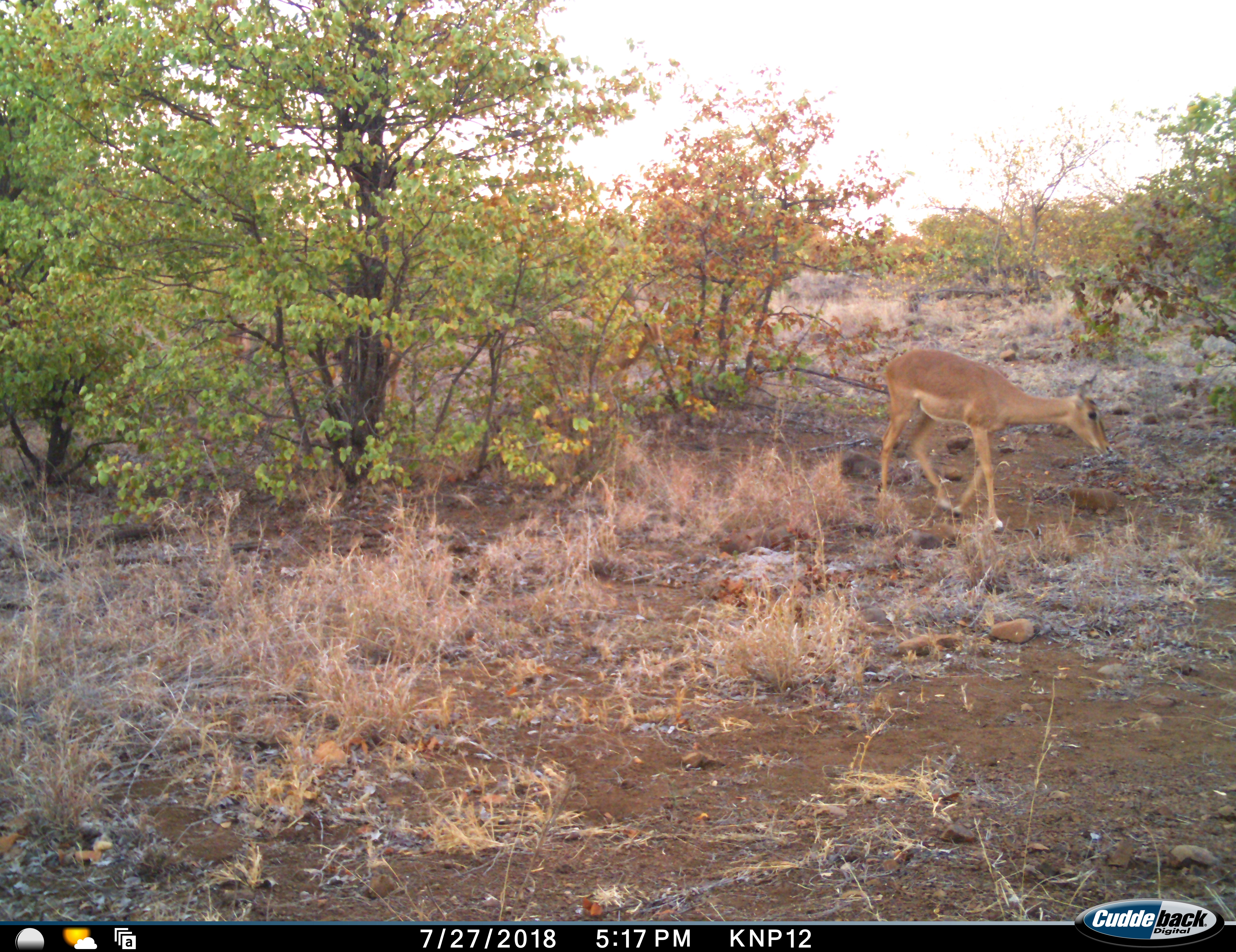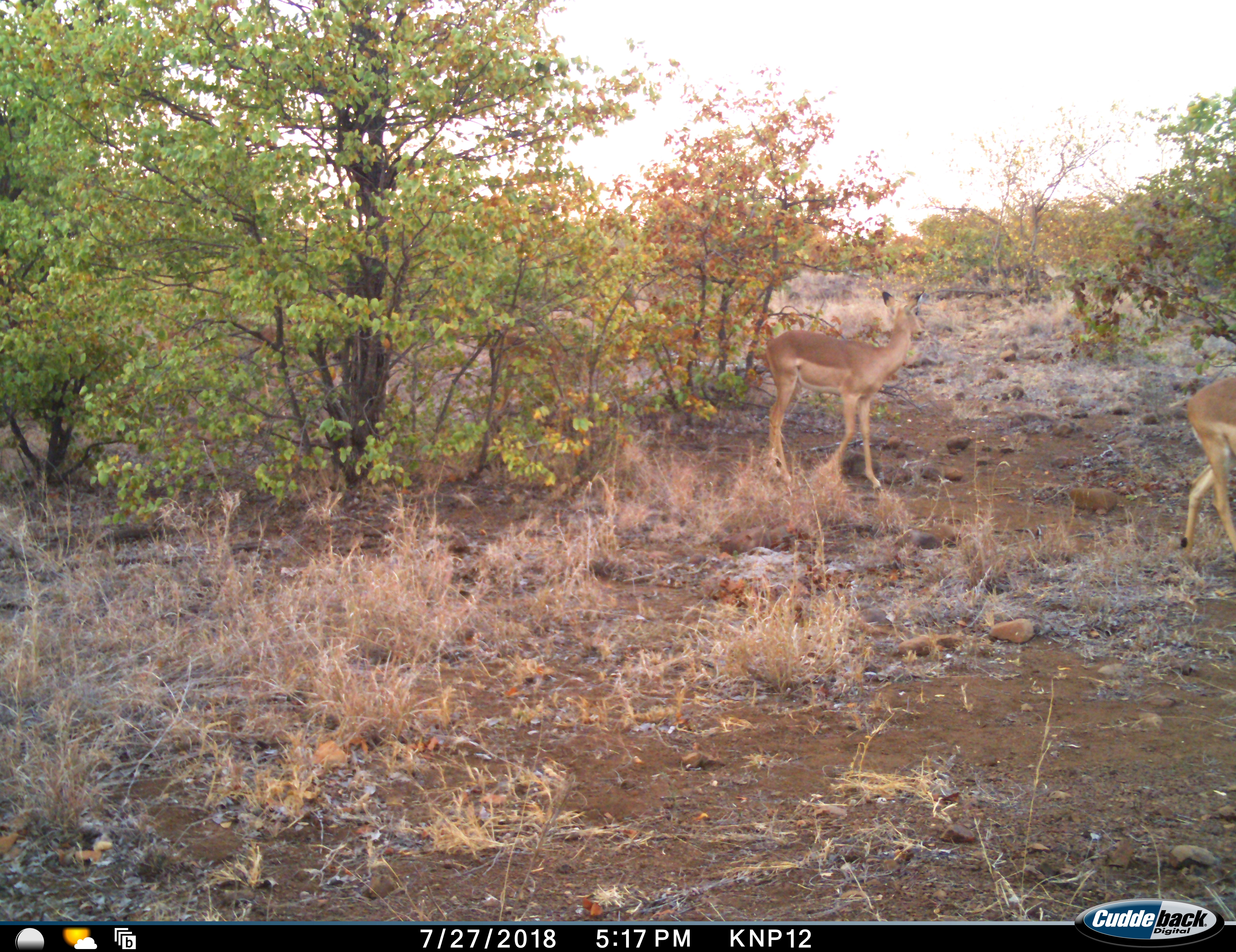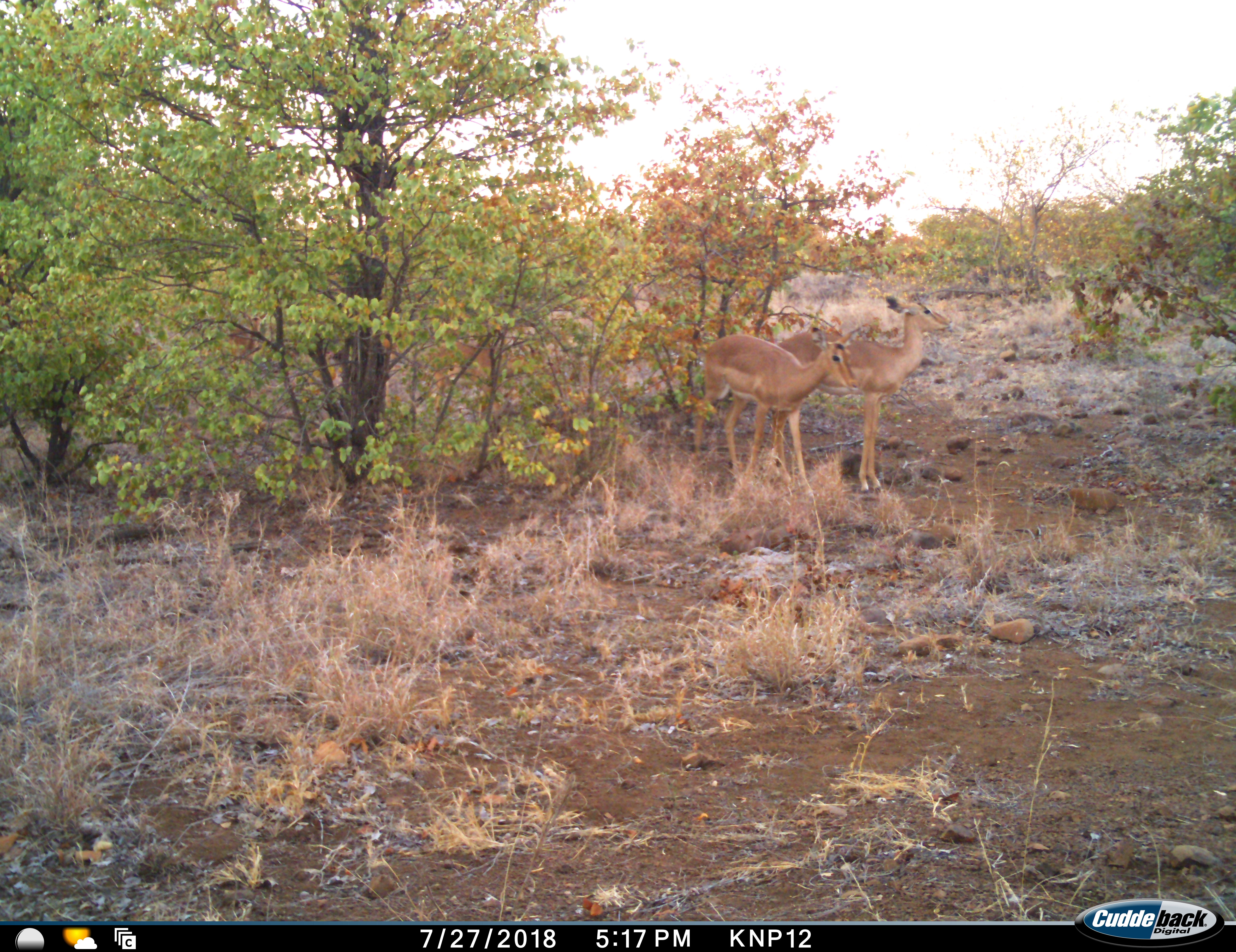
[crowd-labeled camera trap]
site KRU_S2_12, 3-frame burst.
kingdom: Animalia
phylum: Chordata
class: Mammalia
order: Artiodactyla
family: Bovidae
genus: Aepyceros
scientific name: Aepyceros melampus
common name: impala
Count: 3.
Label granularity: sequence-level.